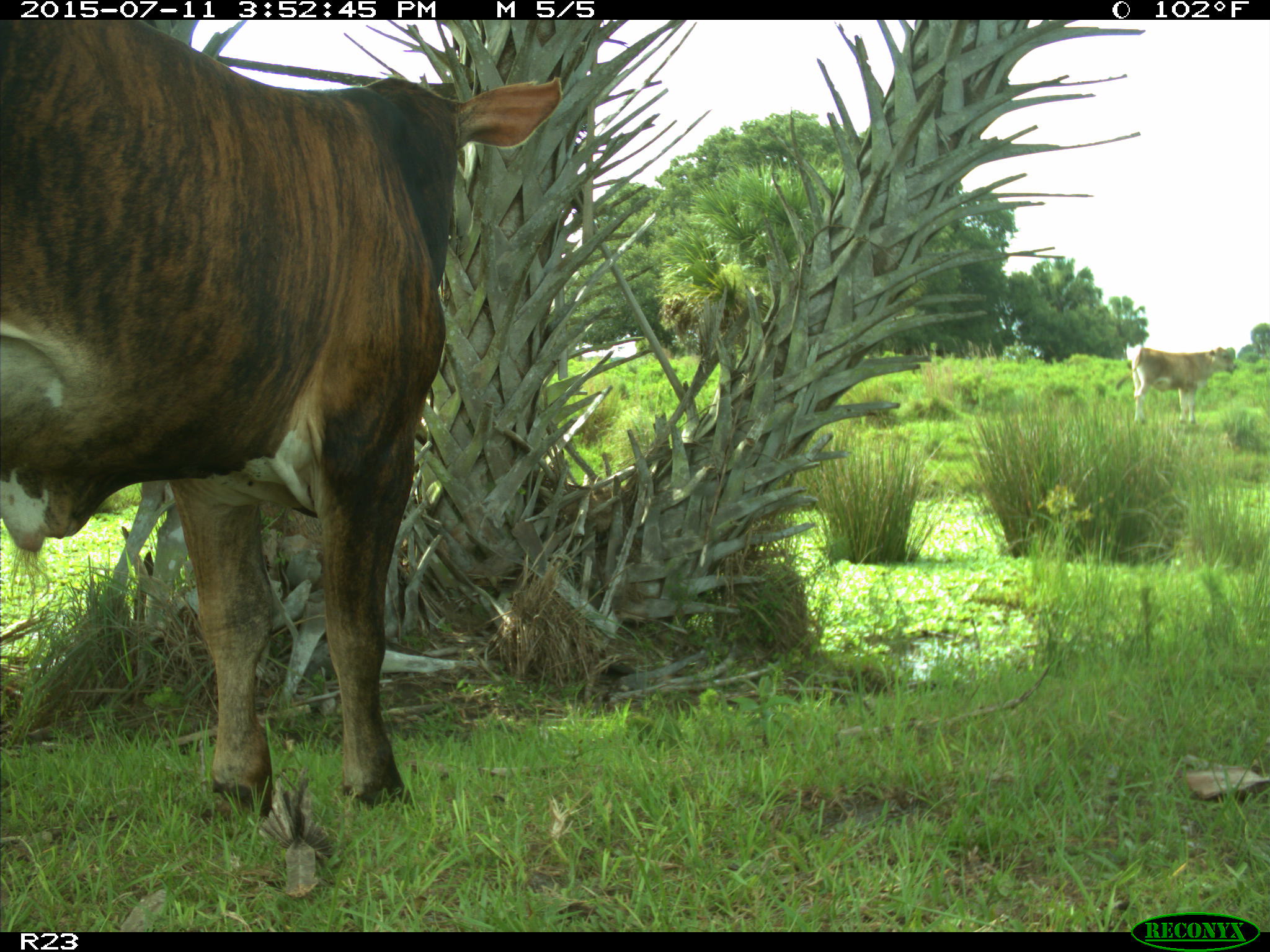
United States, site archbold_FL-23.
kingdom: Animalia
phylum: Chordata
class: Mammalia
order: Artiodactyla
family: Bovidae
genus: Bos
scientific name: Bos taurus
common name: domestic cow